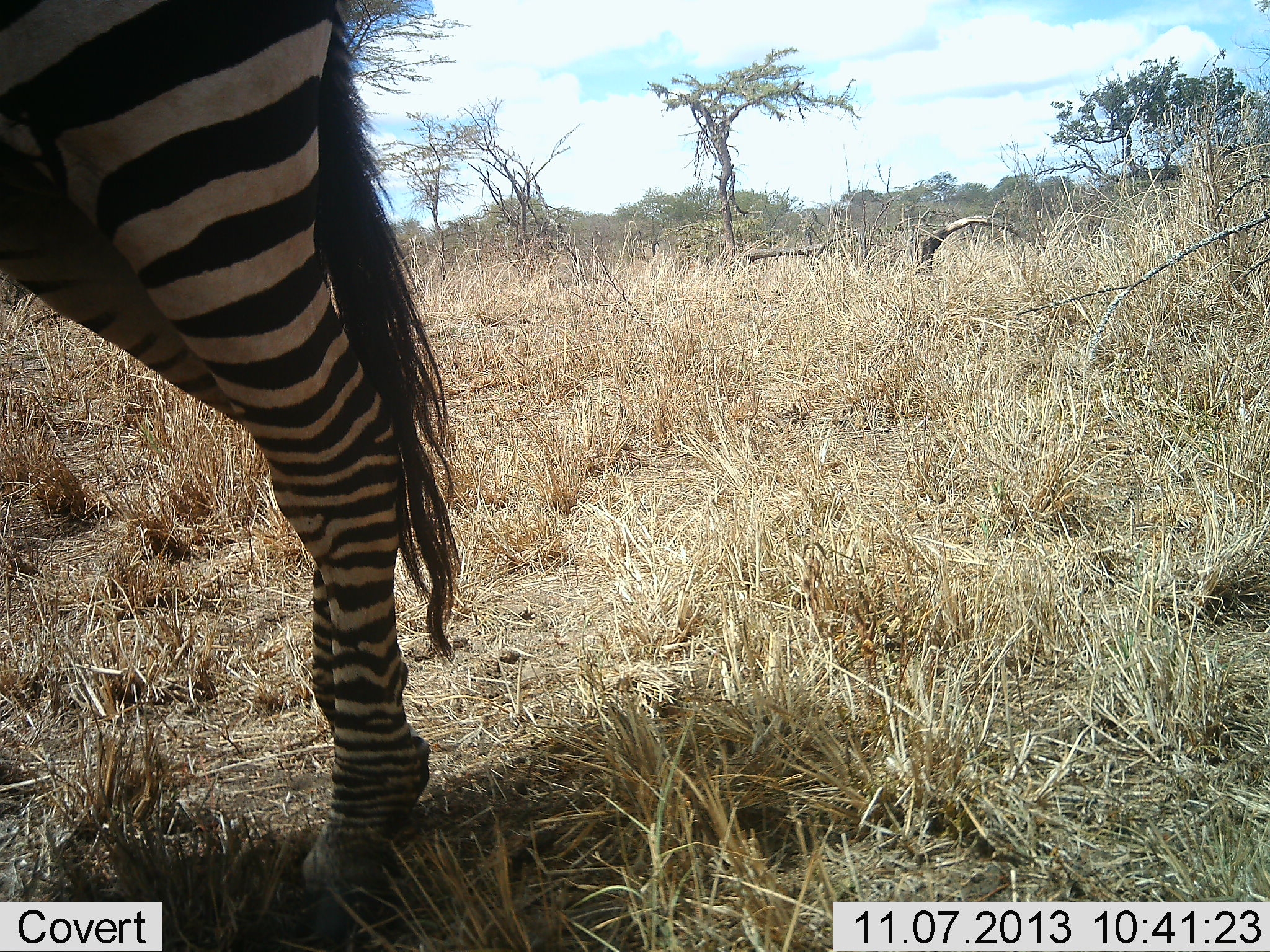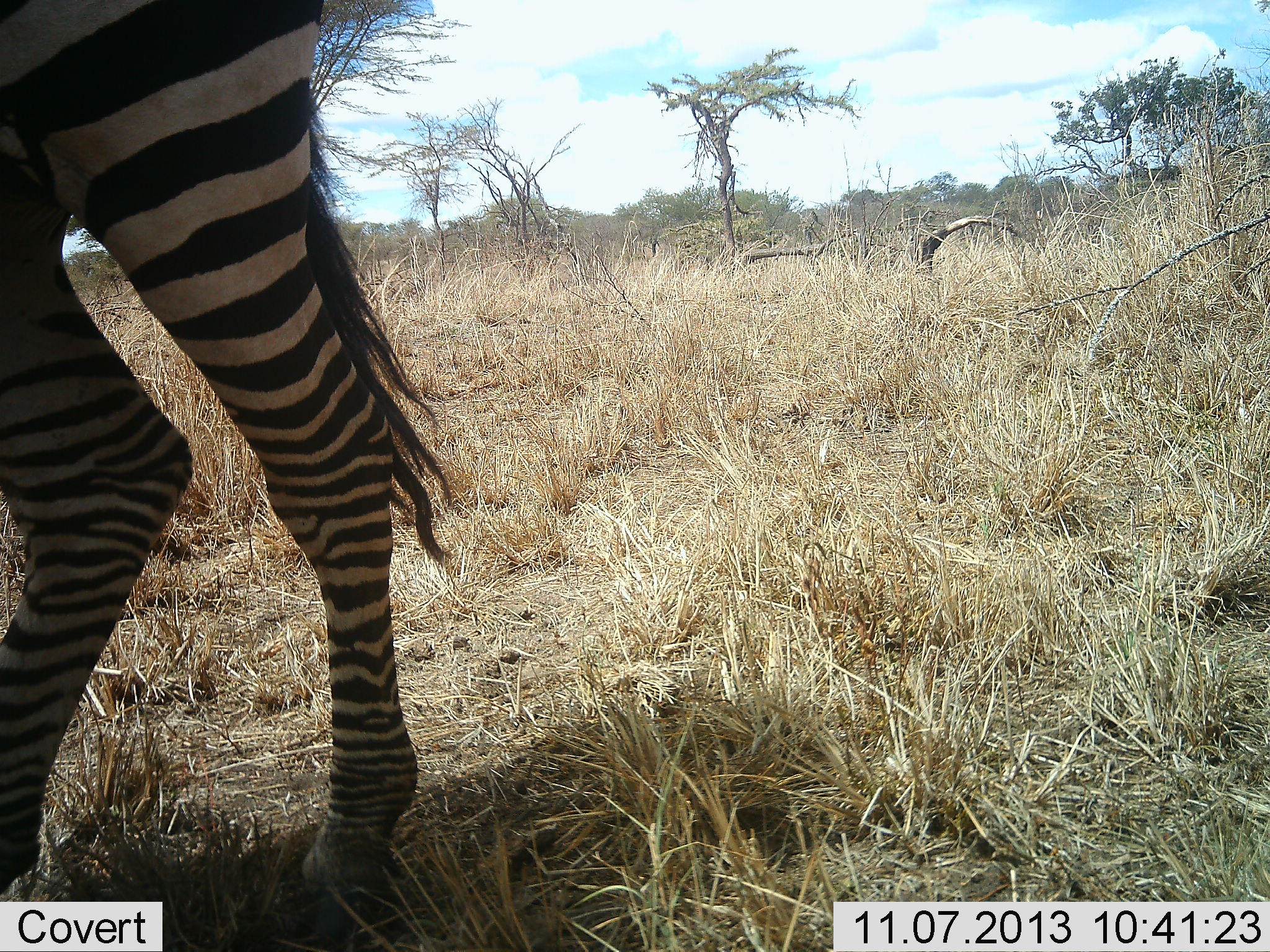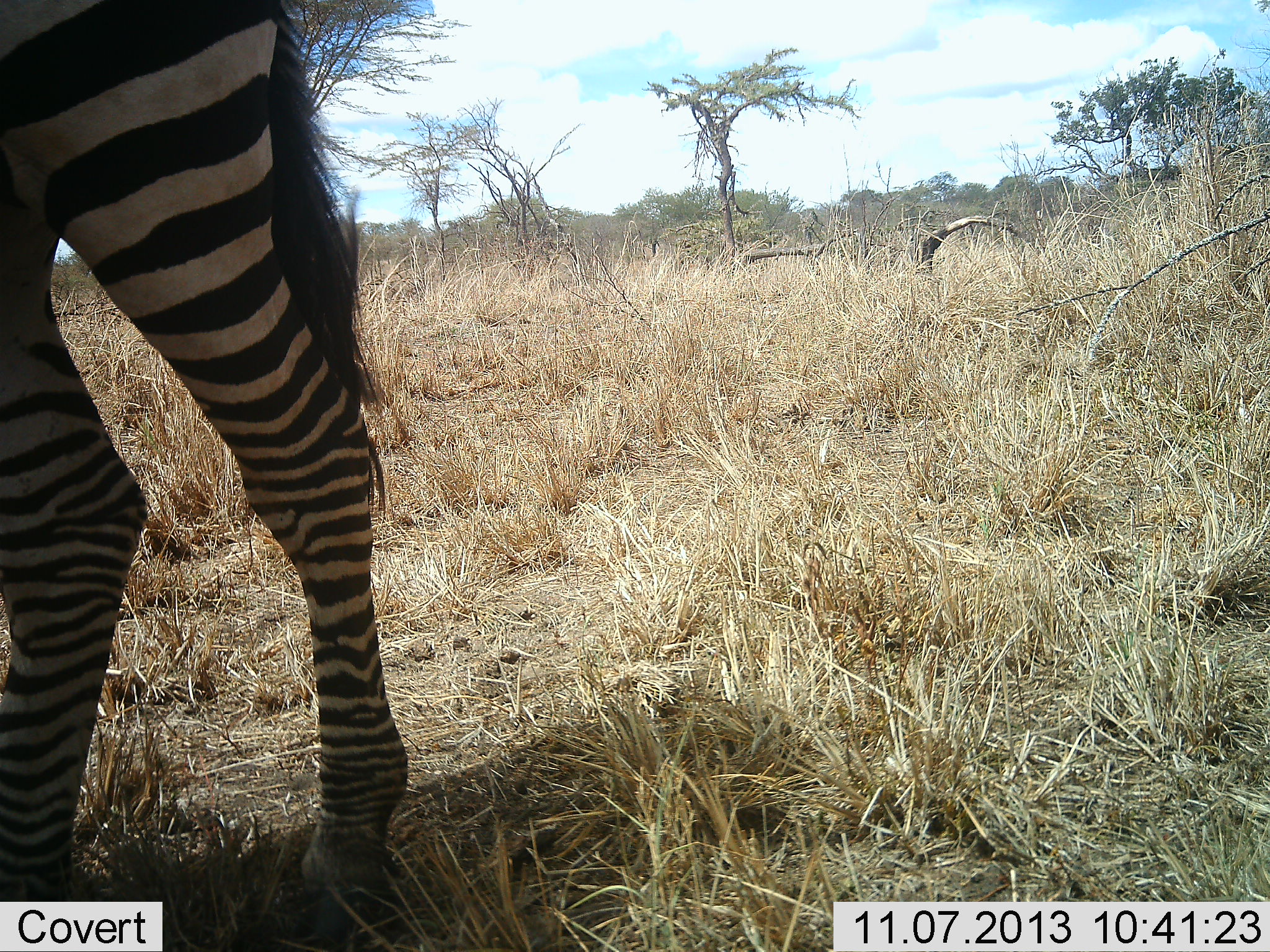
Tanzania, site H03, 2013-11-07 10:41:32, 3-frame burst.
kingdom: Animalia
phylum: Chordata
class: Mammalia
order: Perissodactyla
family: Equidae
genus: Equus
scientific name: Equus quagga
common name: plains zebra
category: zebra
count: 1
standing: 57%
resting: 4%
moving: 43%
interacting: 4%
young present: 0%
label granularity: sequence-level